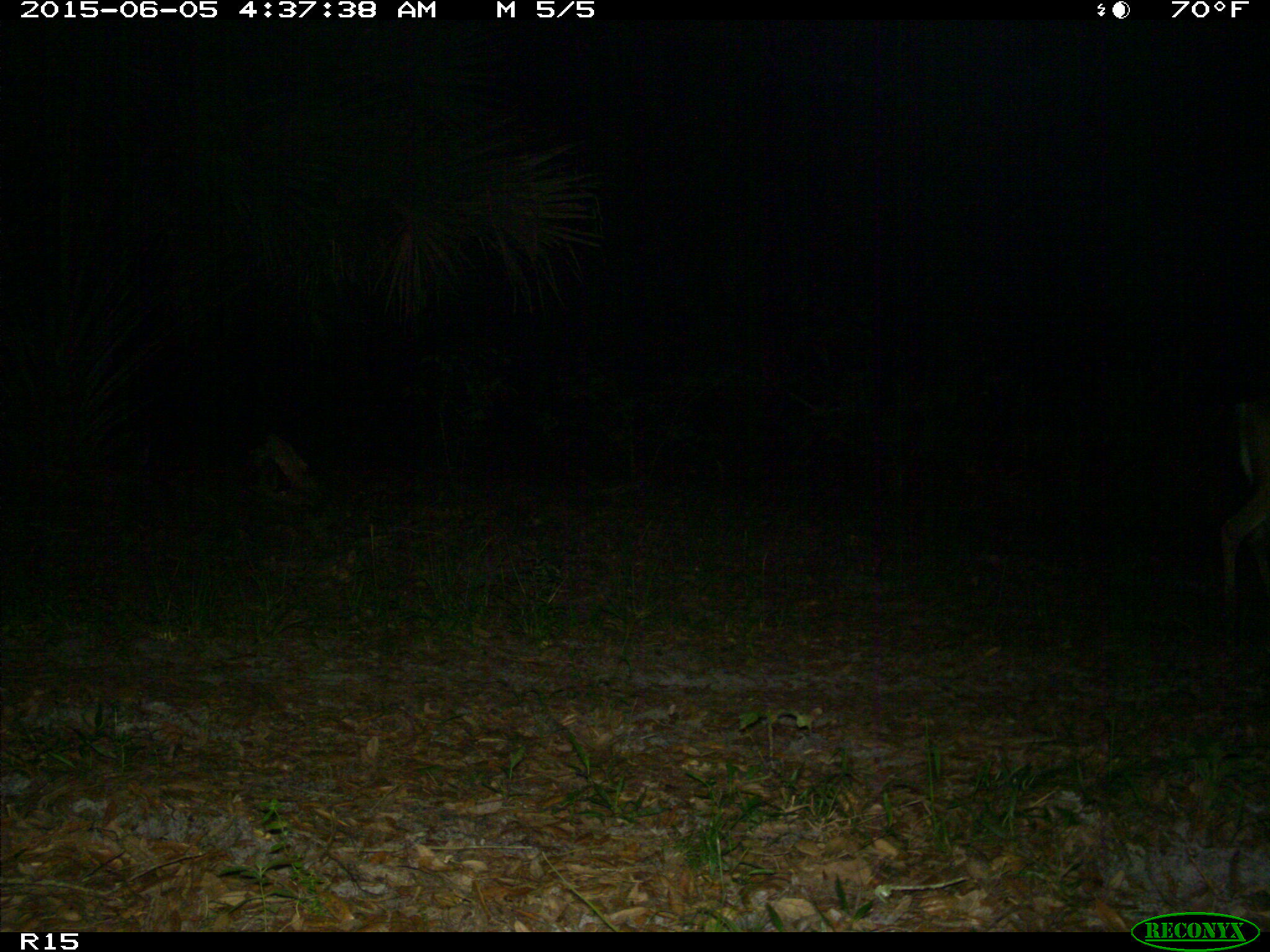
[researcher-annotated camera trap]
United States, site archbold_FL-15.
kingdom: Animalia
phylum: Chordata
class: Mammalia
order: Artiodactyla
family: Cervidae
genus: Odocoileus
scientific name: Odocoileus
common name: deer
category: unidentified deer